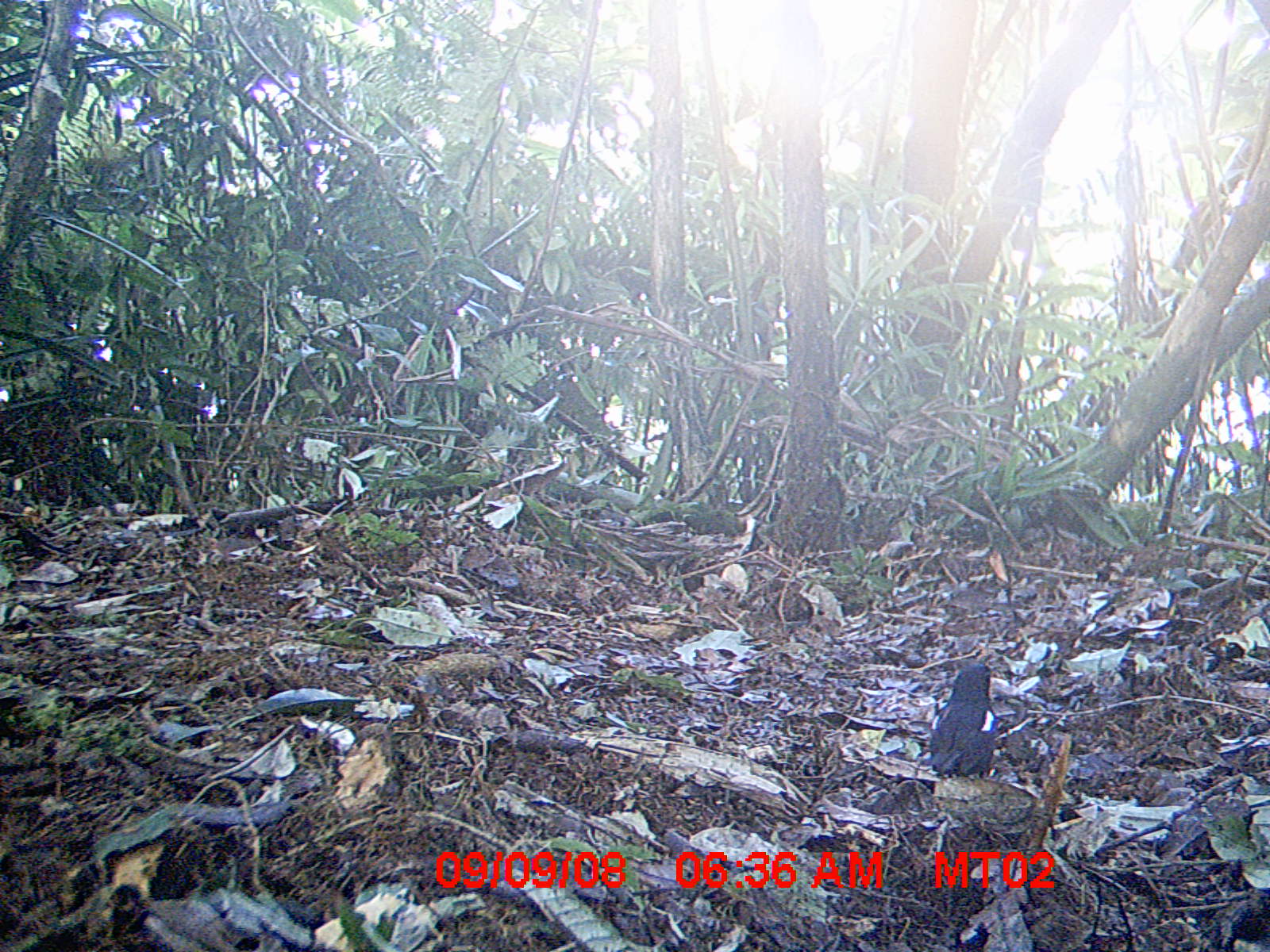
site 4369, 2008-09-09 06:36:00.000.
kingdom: Animalia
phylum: Chordata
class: Aves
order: Passeriformes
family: Muscicapidae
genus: Copsychus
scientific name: Copsychus albospecularis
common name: madagascar magpie-robin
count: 1